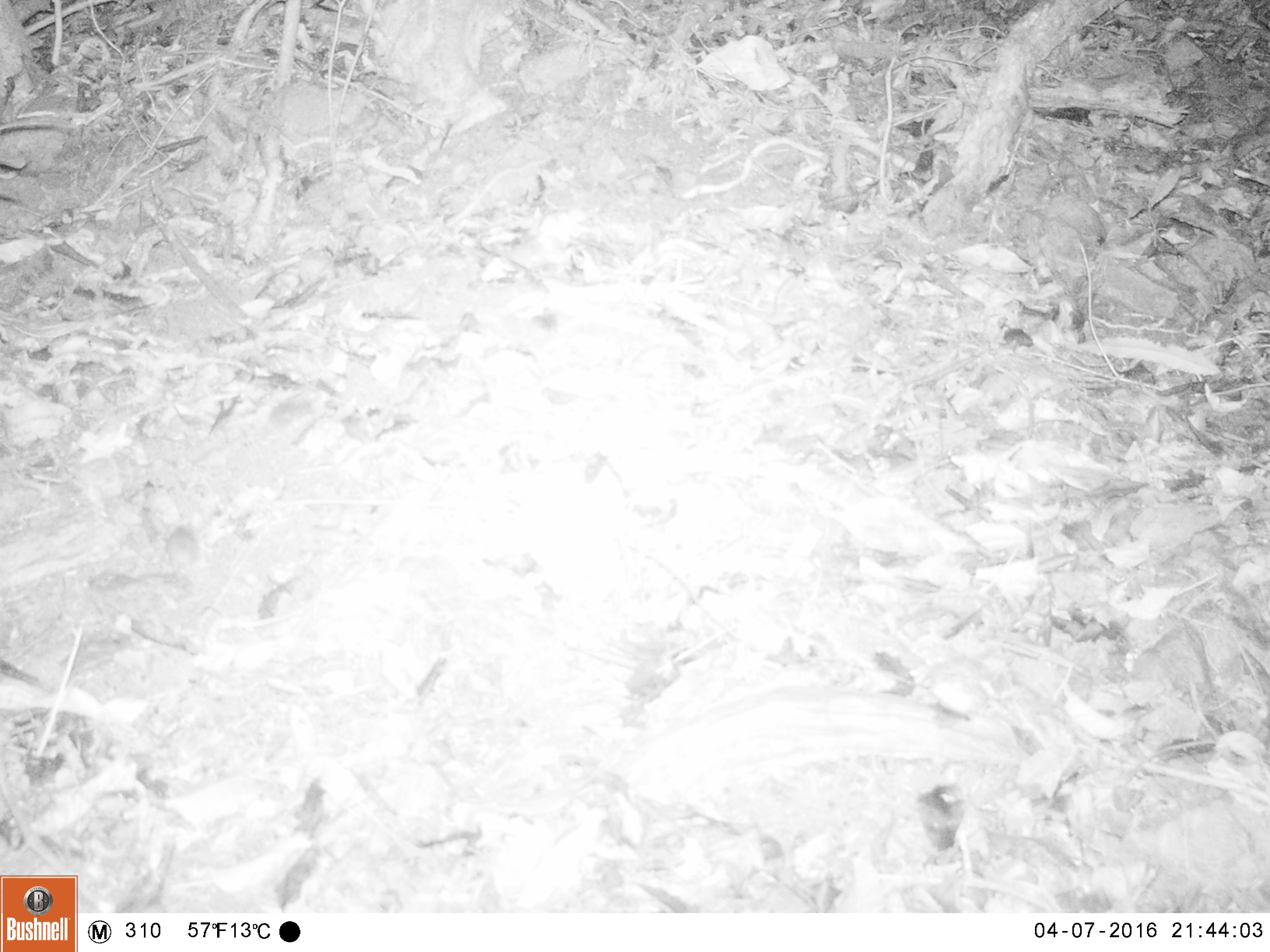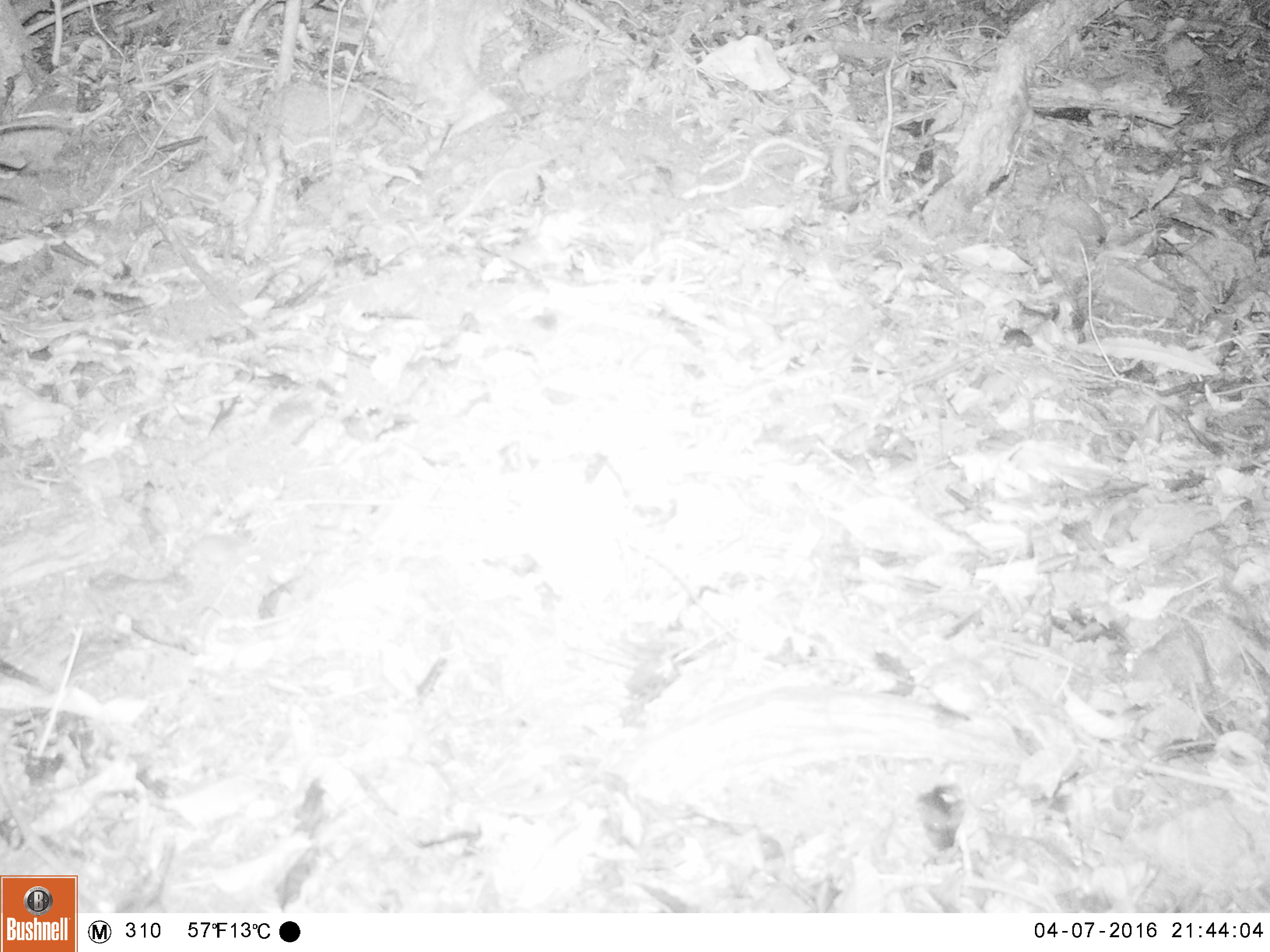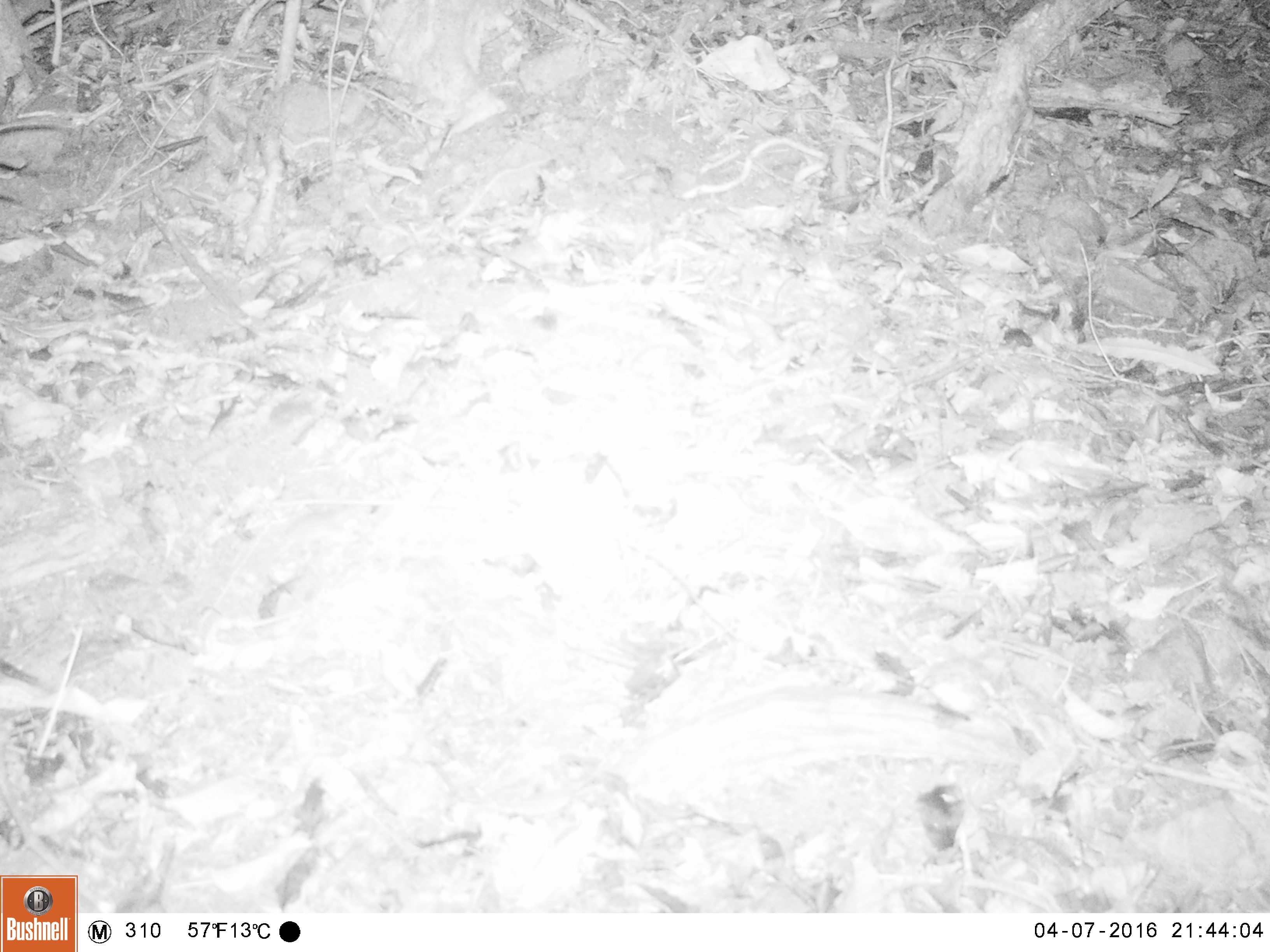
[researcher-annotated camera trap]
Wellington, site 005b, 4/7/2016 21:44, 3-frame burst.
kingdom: Animalia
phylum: Chordata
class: Mammalia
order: Rodentia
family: Muridae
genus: Mus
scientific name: Mus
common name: mouse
Mouse (Mus).